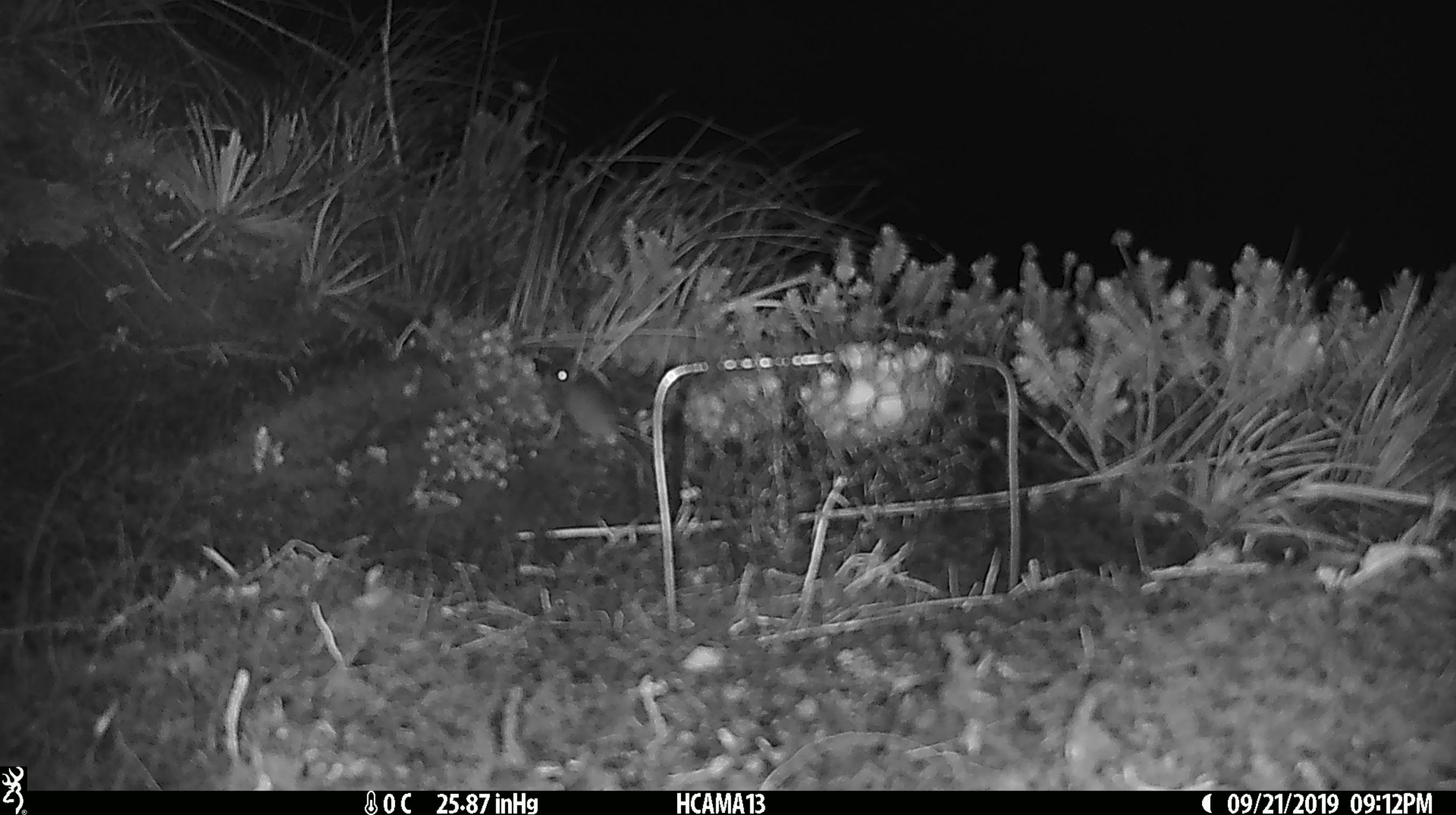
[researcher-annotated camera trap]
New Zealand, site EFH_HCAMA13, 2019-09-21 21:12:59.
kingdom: Animalia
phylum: Chordata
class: Mammalia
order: Rodentia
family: Muridae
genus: Mus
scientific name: Mus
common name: mouse